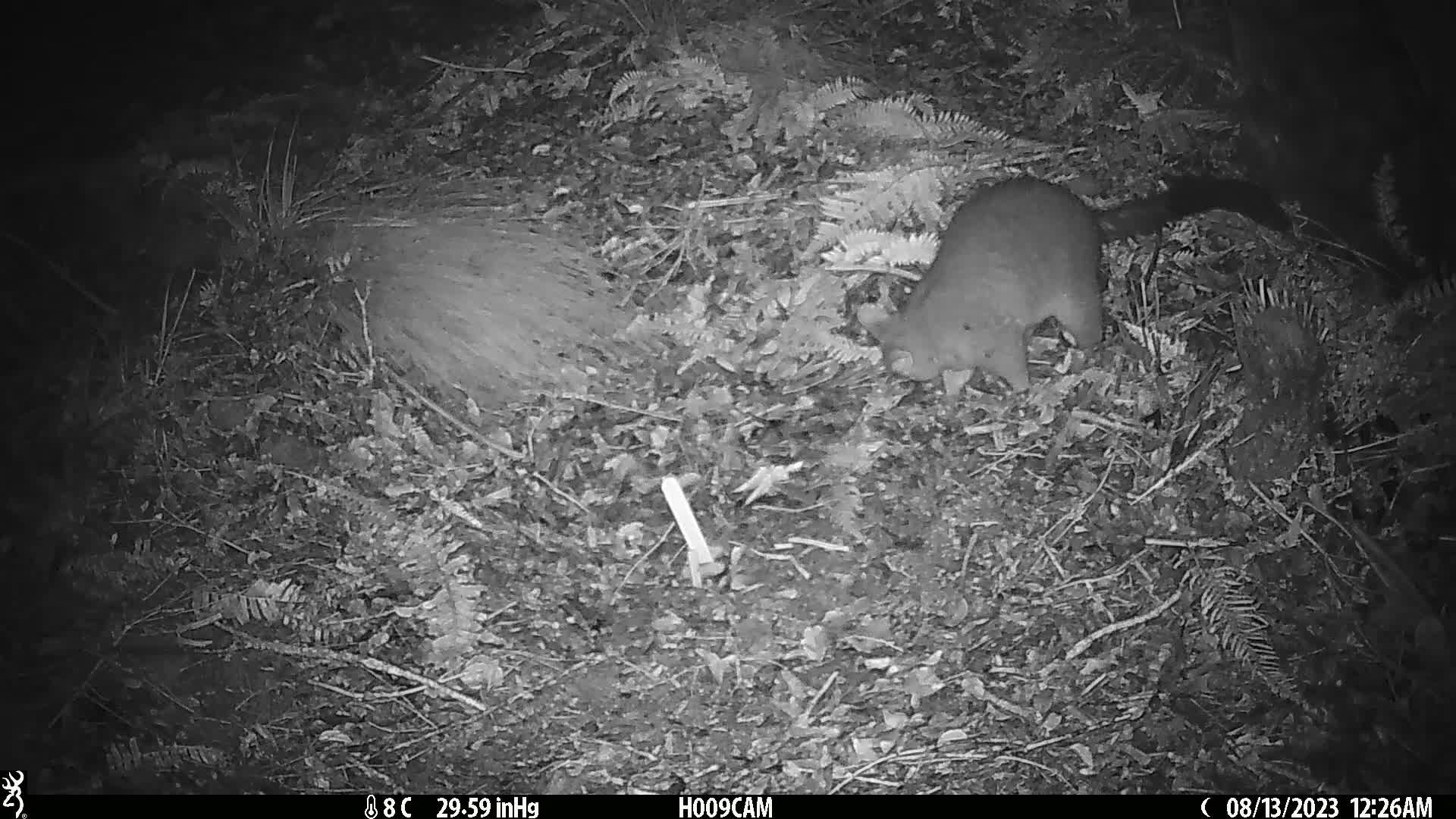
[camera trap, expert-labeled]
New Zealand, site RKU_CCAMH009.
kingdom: Animalia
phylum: Chordata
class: Mammalia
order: Diprotodontia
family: Phalangeridae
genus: Trichosurus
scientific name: Trichosurus vulpecula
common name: common brushtail possum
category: possum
Possum (common brushtail possum) (Trichosurus vulpecula).